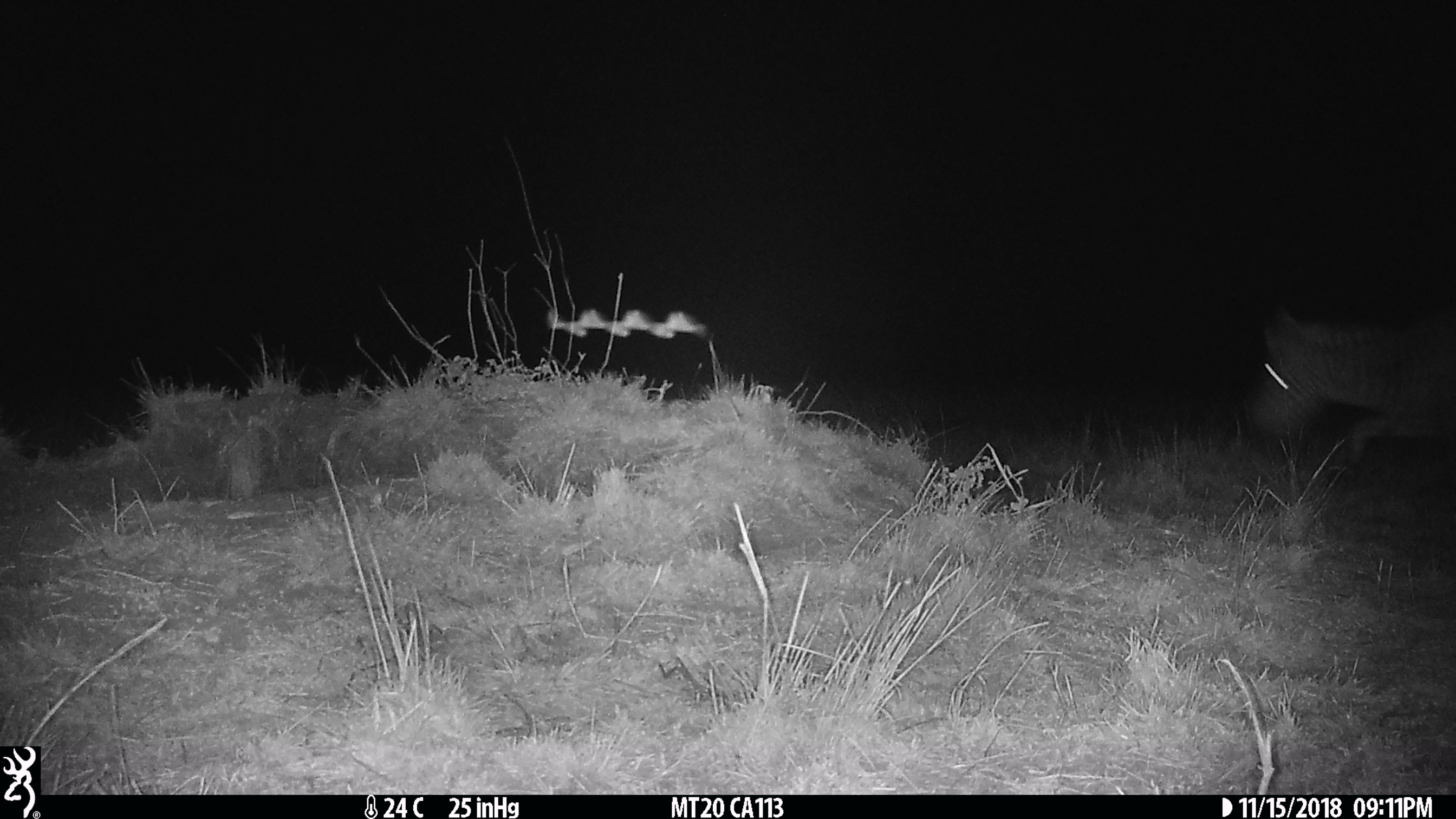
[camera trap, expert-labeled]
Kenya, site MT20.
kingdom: Animalia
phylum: Chordata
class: Mammalia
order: Perissodactyla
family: Equidae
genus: Equus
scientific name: Equus quagga burchellii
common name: burchell's zebra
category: zebra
Zebra (burchell's zebra) (Equus quagga burchellii).